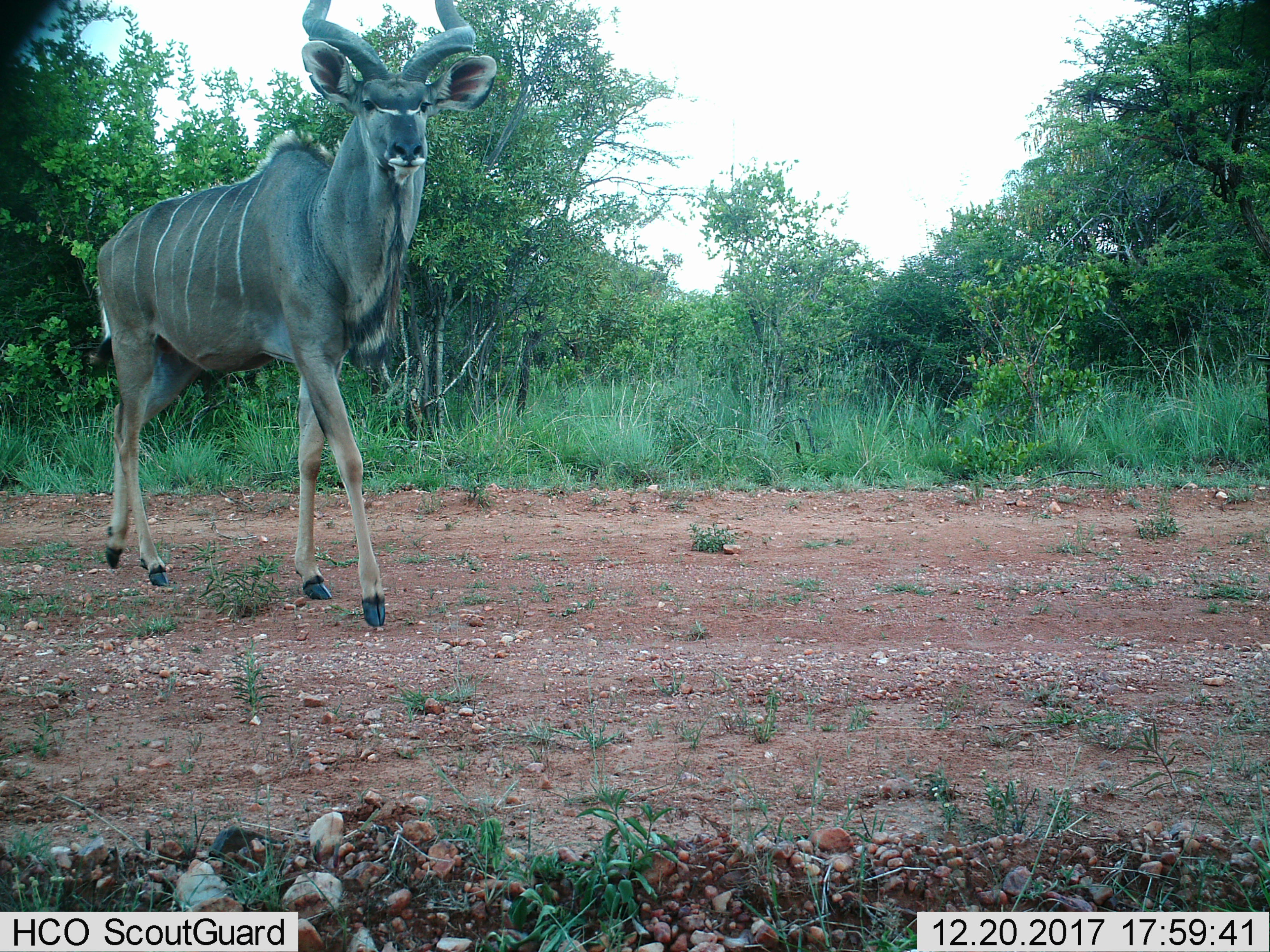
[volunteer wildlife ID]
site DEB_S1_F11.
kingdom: Animalia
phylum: Chordata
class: Mammalia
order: Artiodactyla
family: Bovidae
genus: Tragelaphus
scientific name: Tragelaphus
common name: kudu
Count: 1.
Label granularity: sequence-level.